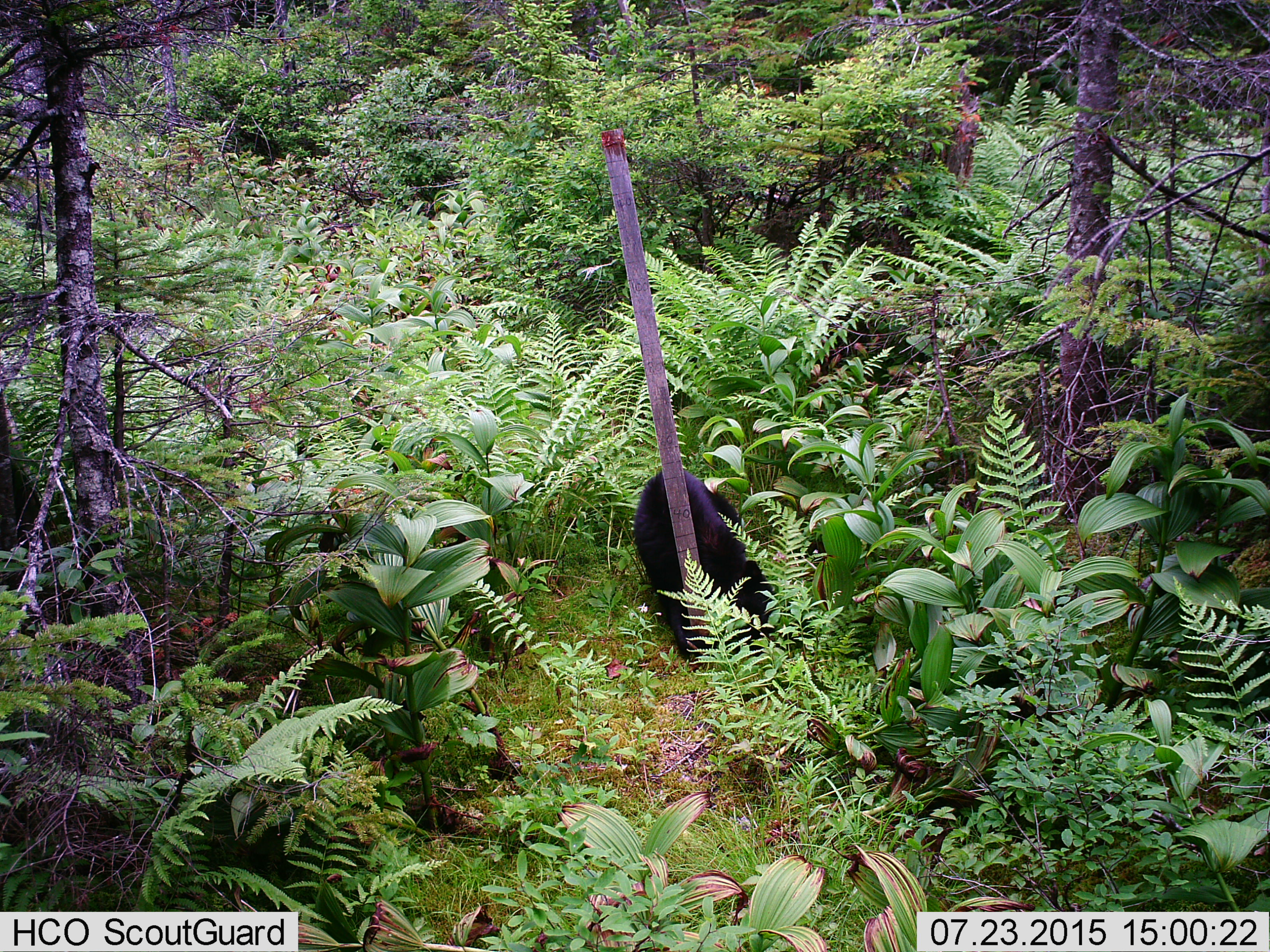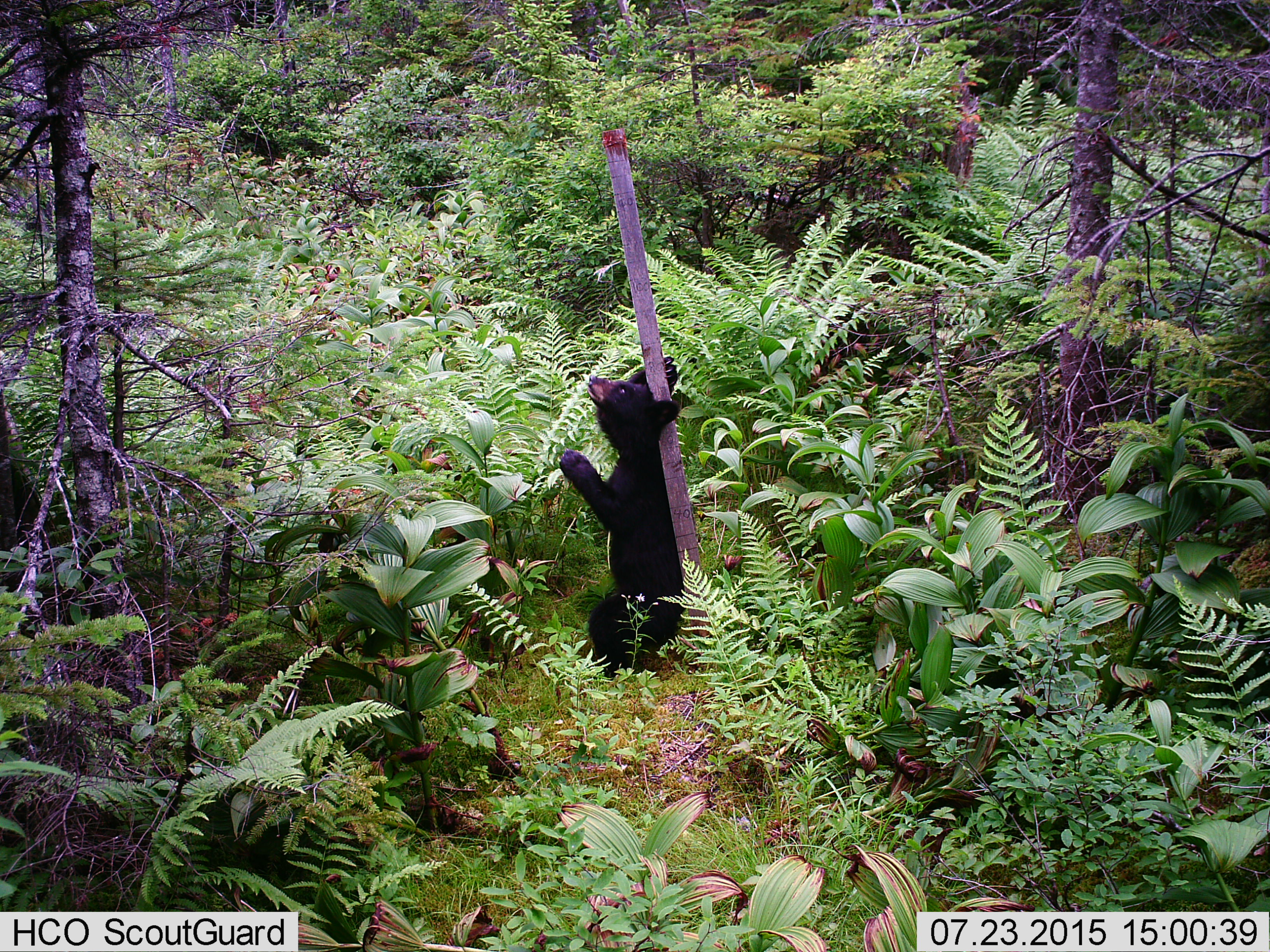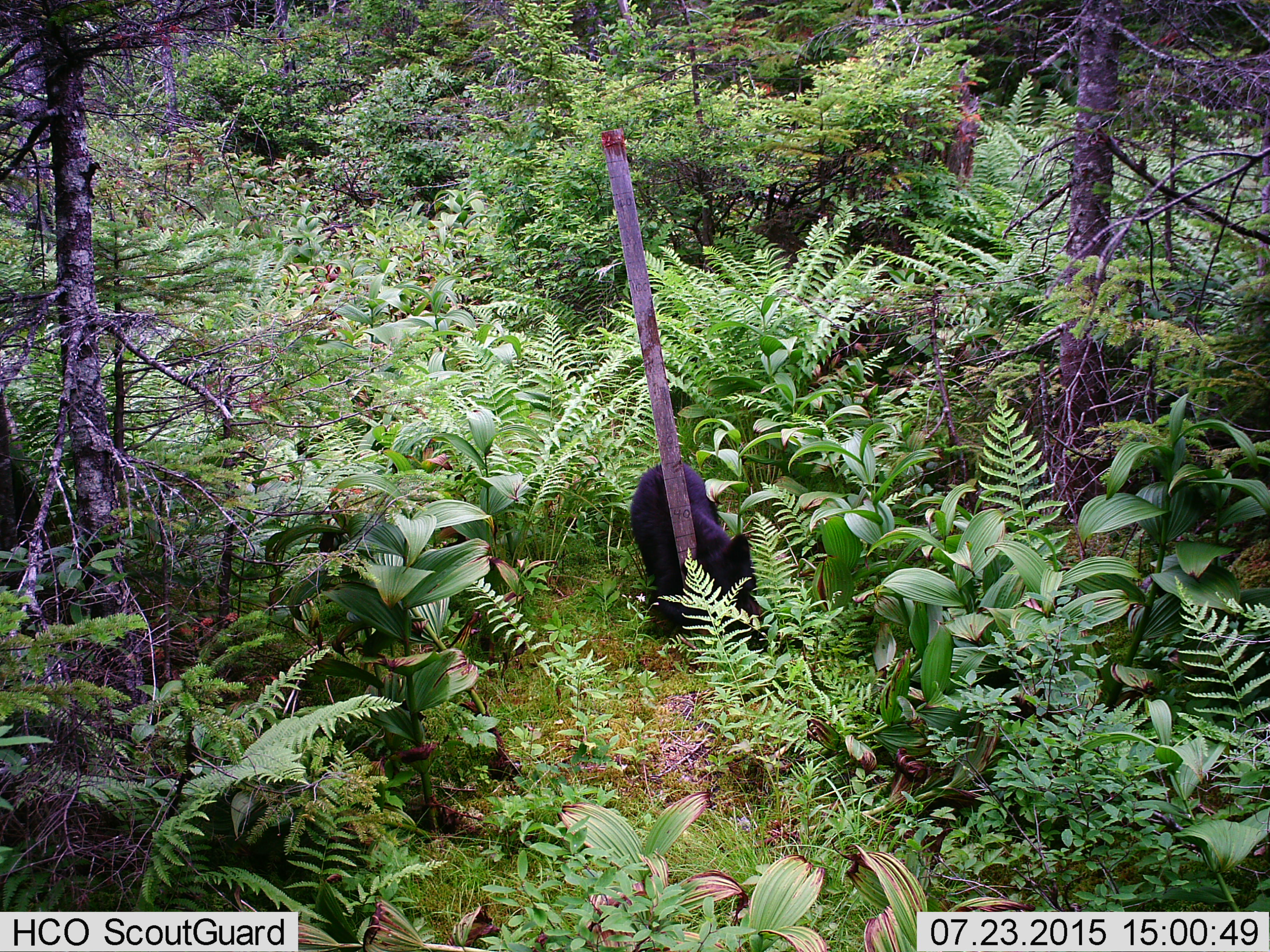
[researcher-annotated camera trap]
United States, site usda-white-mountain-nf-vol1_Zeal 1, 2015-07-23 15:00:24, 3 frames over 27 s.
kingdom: Animalia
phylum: Chordata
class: Mammalia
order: Carnivora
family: Ursidae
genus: Ursus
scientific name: Ursus americanus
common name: black bear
Black bear (Ursus americanus).